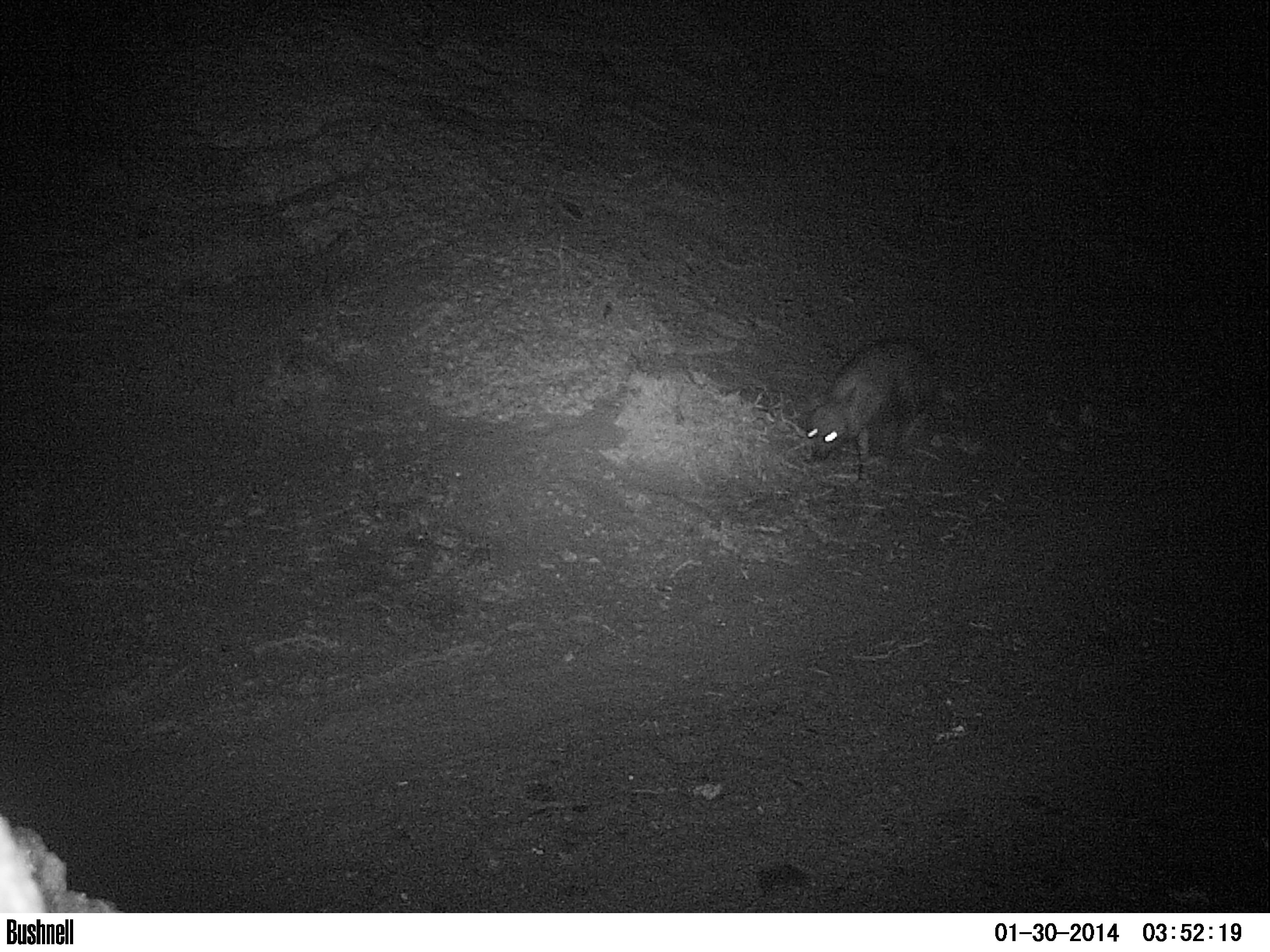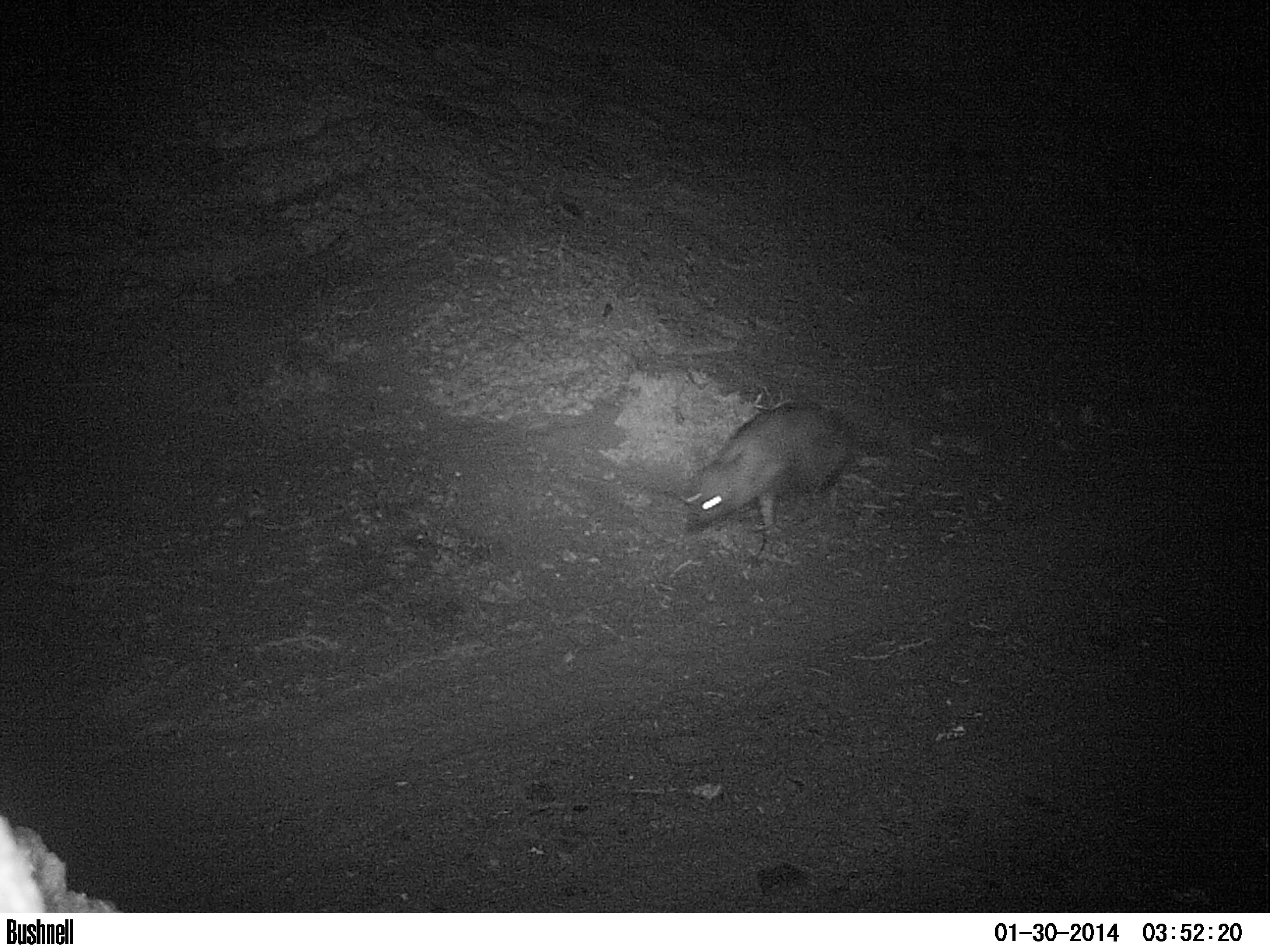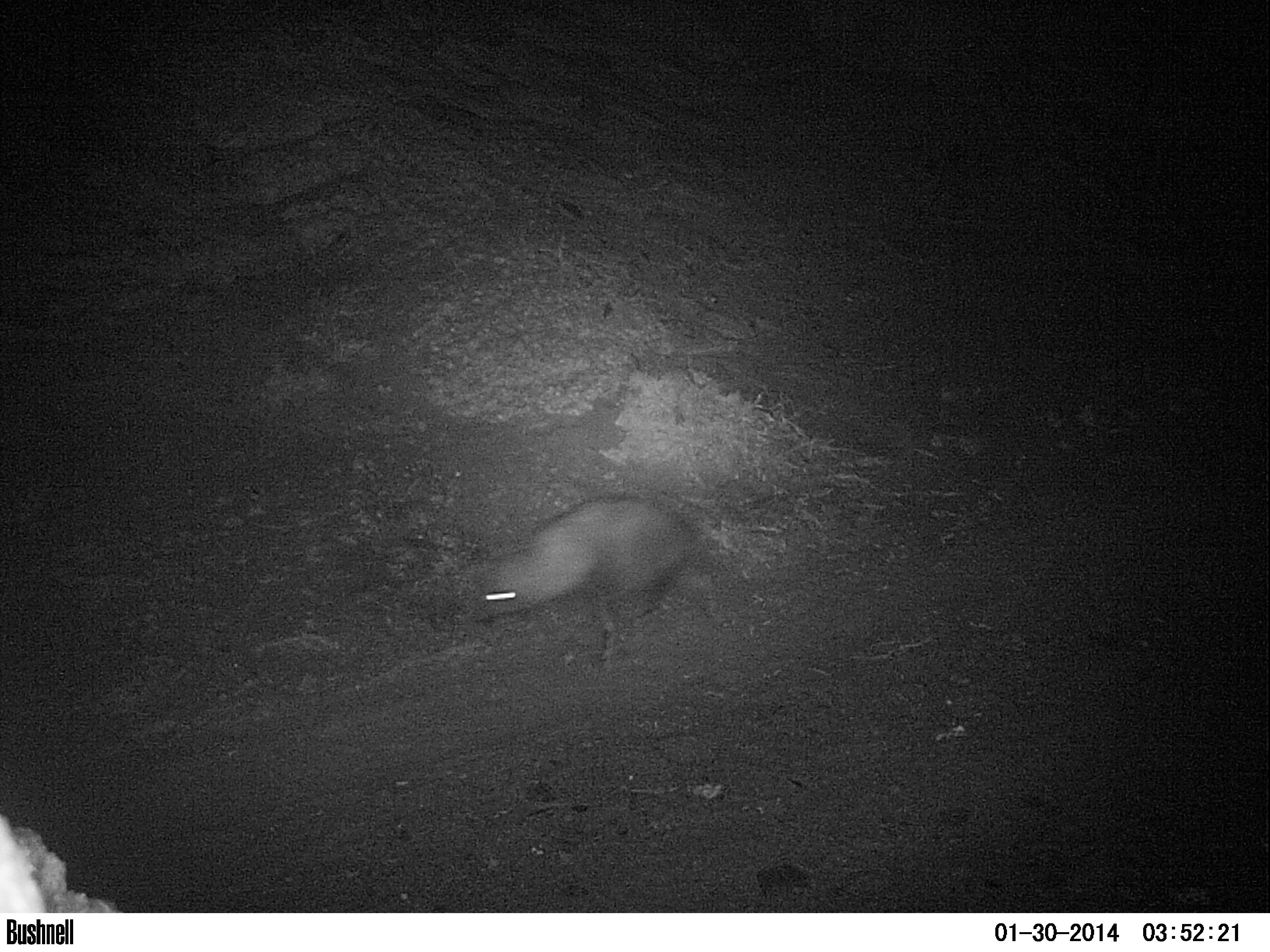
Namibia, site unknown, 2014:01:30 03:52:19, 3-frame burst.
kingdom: Animalia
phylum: Chordata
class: Mammalia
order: Carnivora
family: Hyaenidae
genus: Parahyaena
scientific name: Parahyaena brunnea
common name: brown hyena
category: hyaena brunnea